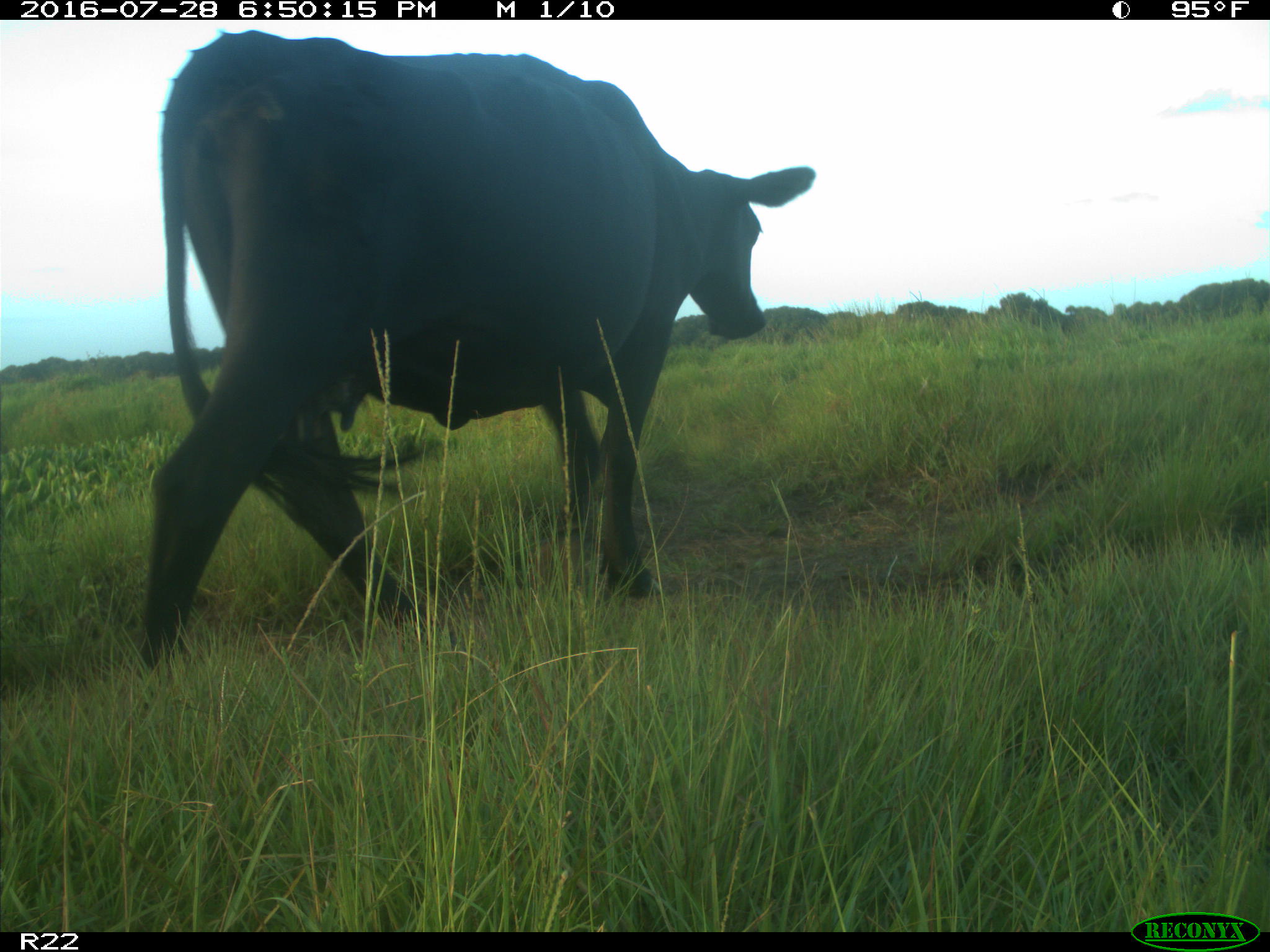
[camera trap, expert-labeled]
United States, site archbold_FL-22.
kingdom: Animalia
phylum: Chordata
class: Mammalia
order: Artiodactyla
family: Bovidae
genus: Bos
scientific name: Bos taurus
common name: domestic cow